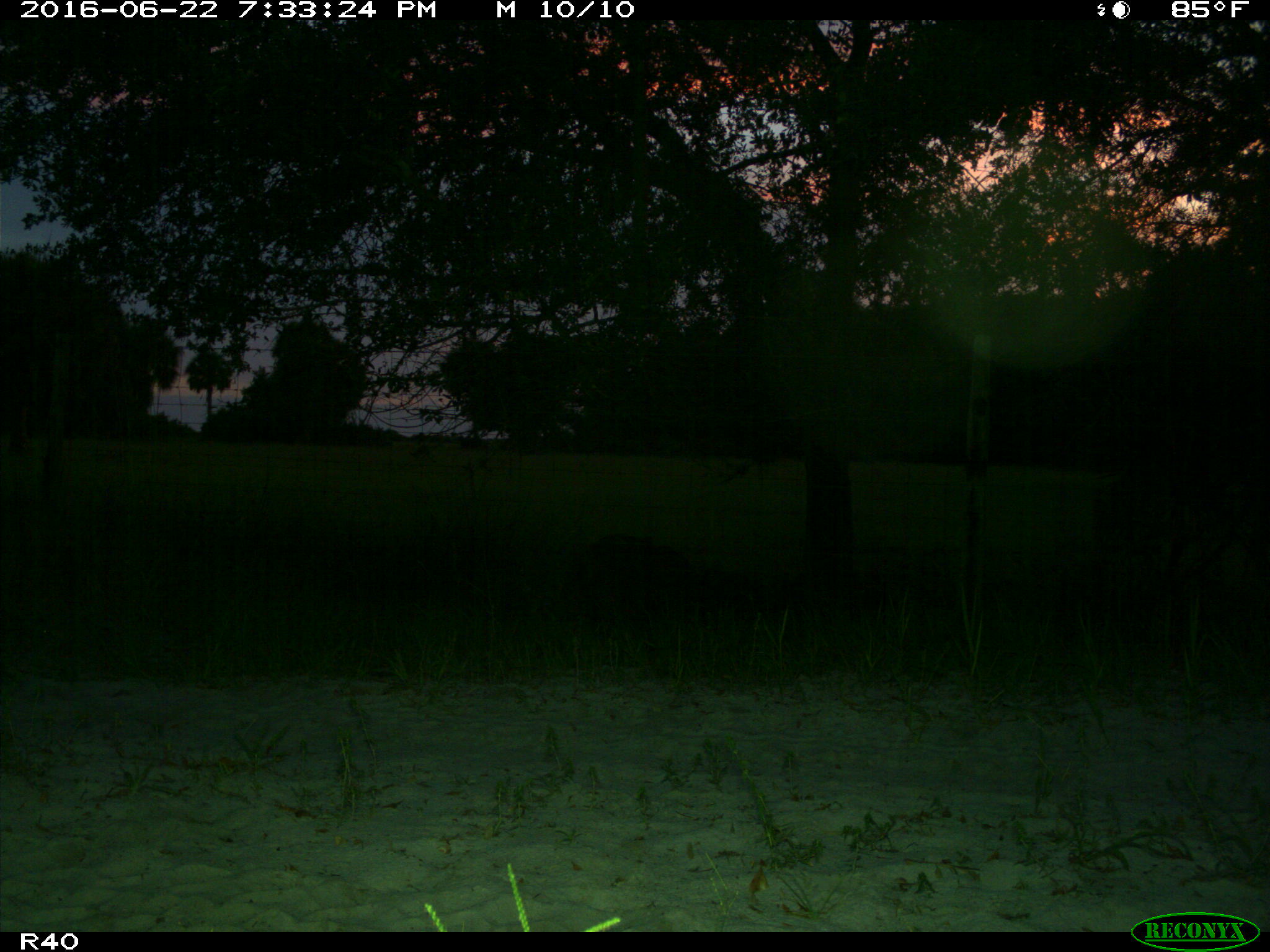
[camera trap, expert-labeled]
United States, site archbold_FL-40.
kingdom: Animalia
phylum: Chordata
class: Mammalia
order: Artiodactyla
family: Suidae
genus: Sus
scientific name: Sus scrofa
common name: wild boar